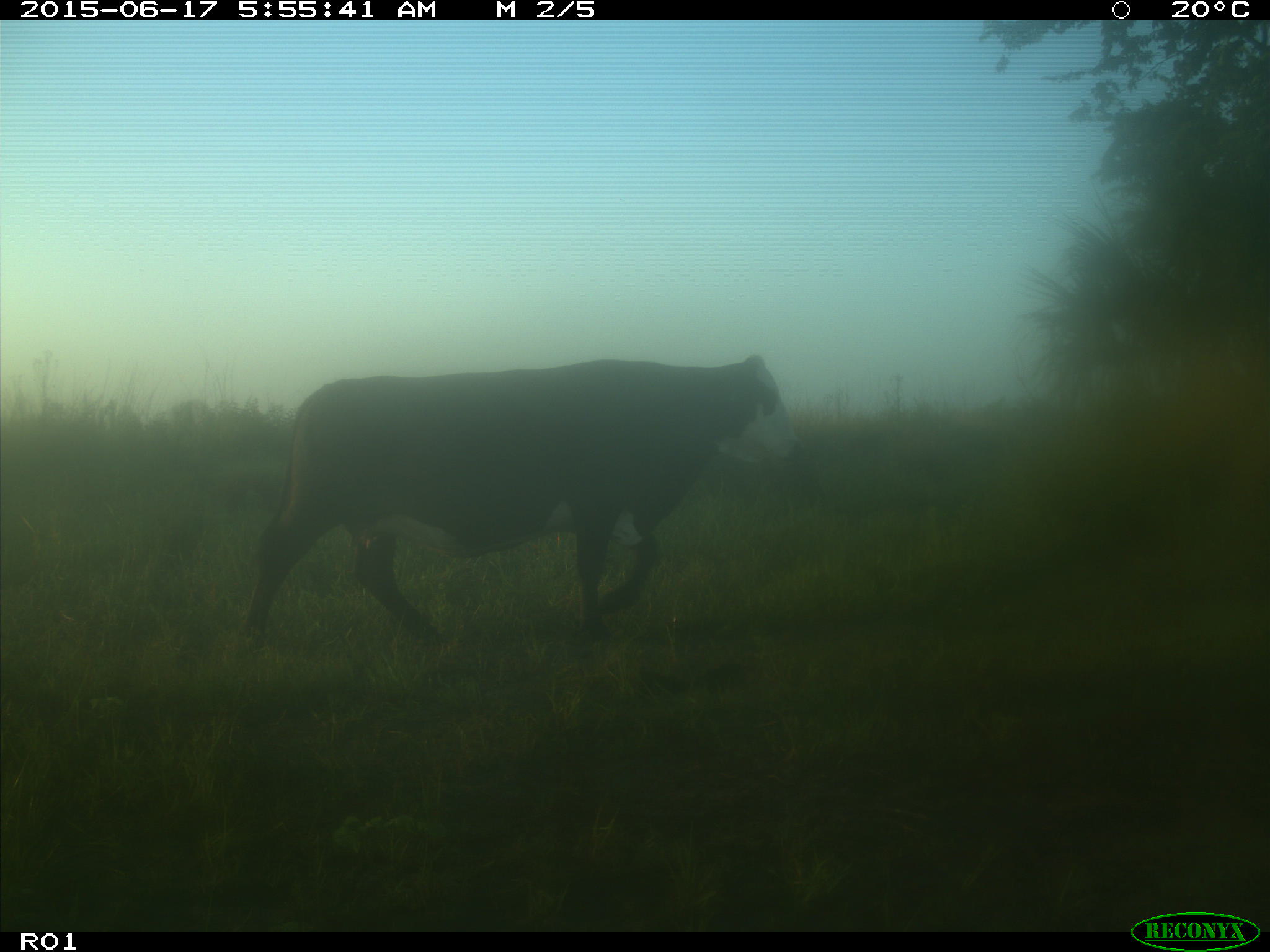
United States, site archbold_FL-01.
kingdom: Animalia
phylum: Chordata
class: Mammalia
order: Artiodactyla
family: Bovidae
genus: Bos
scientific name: Bos taurus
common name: domestic cow